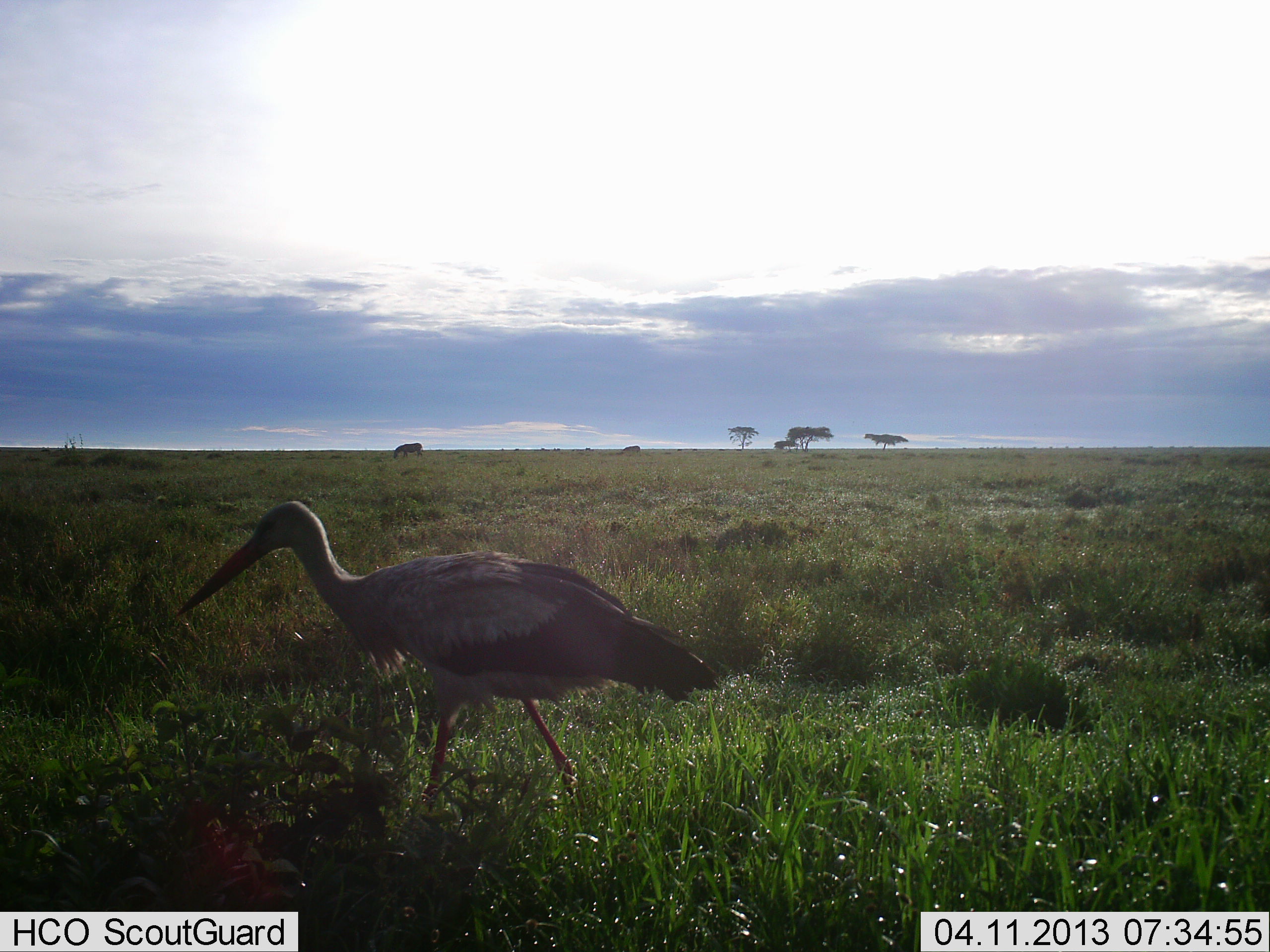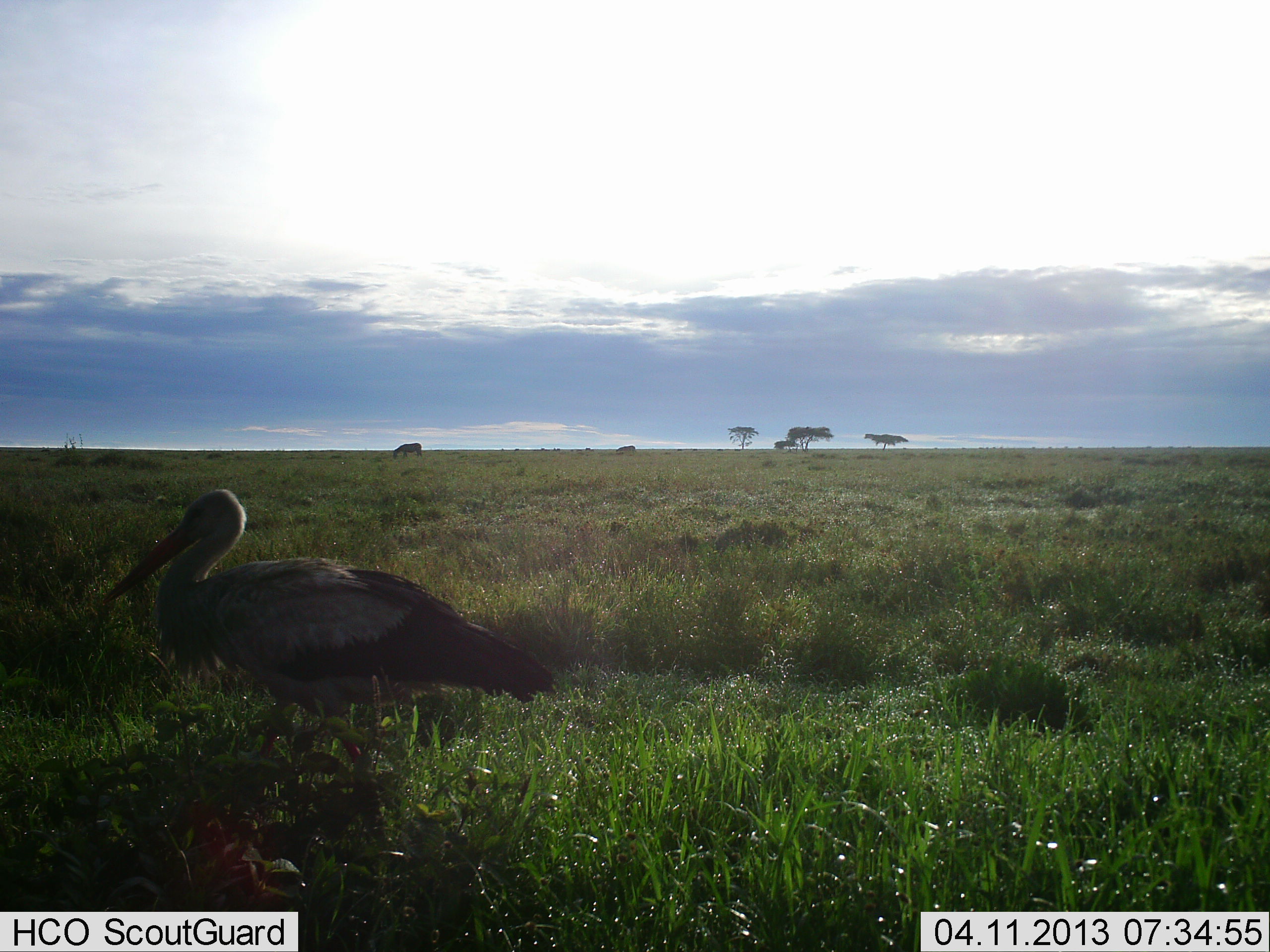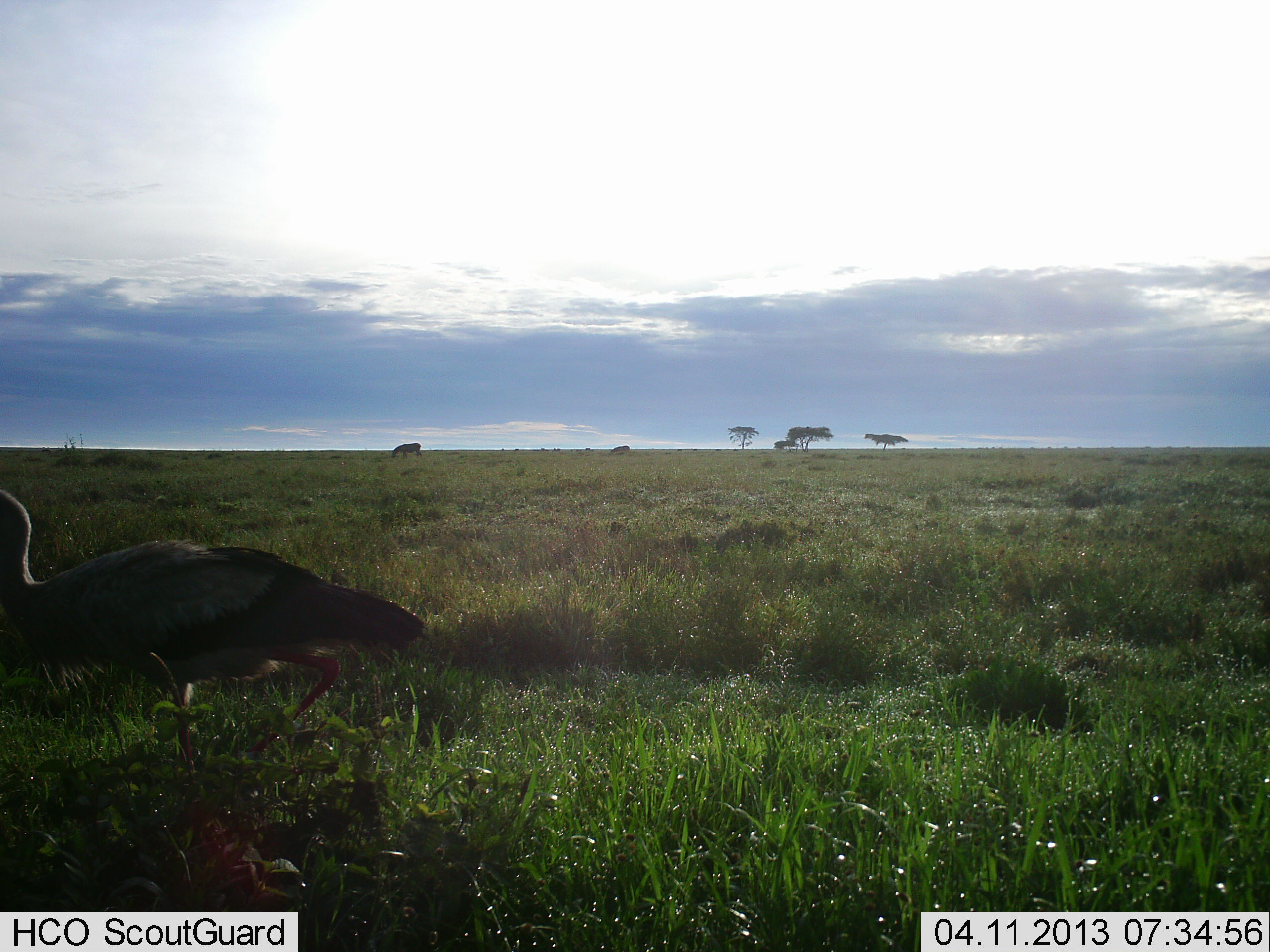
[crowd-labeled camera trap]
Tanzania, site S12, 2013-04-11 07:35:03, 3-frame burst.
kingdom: Animalia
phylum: Chordata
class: Aves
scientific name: Aves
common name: bird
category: otherbird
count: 1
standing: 19%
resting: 0%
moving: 86%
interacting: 0%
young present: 0%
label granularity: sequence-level